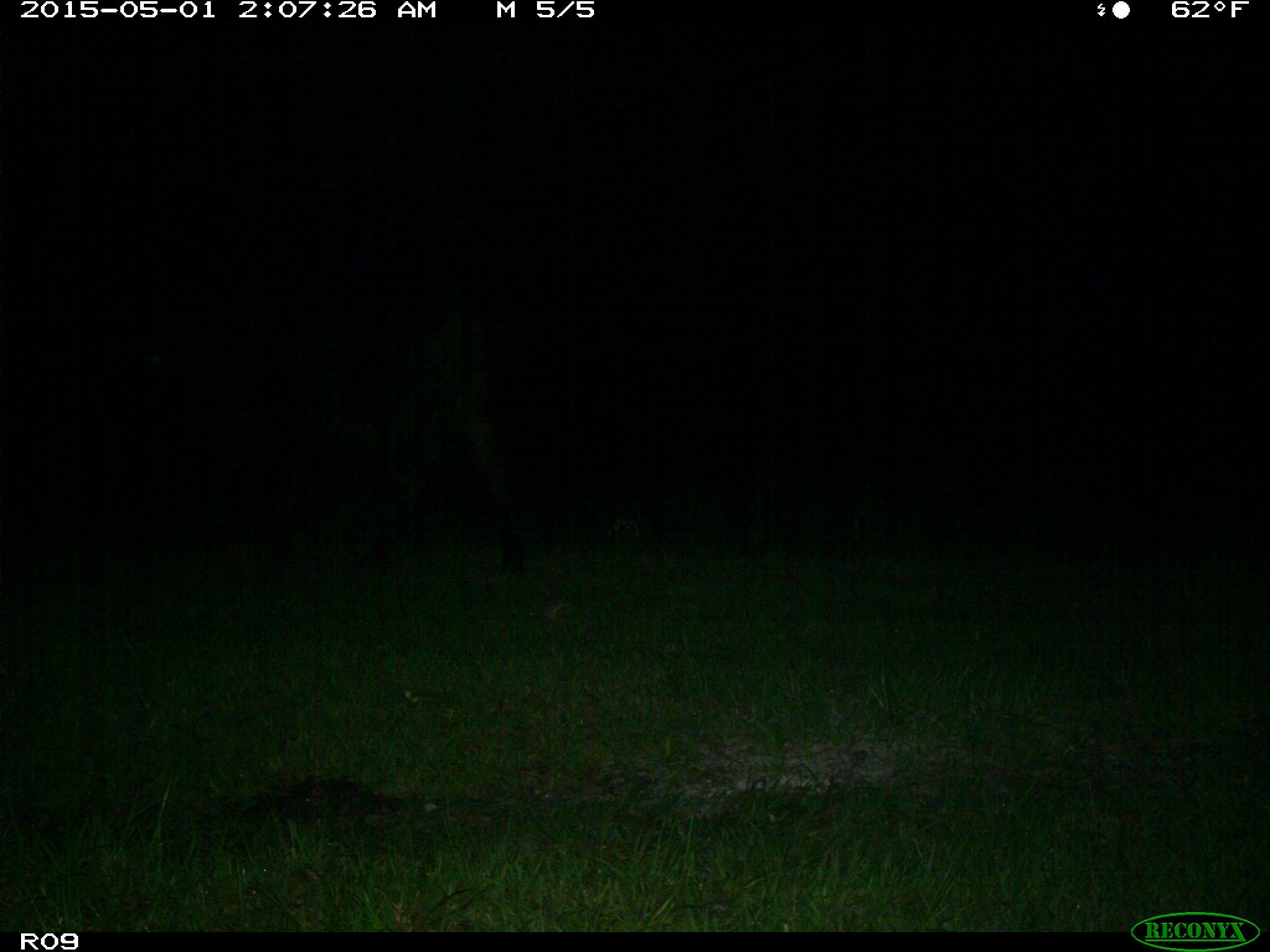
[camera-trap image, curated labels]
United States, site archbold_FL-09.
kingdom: Animalia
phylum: Chordata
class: Mammalia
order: Artiodactyla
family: Bovidae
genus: Bos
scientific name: Bos taurus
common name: domestic cow